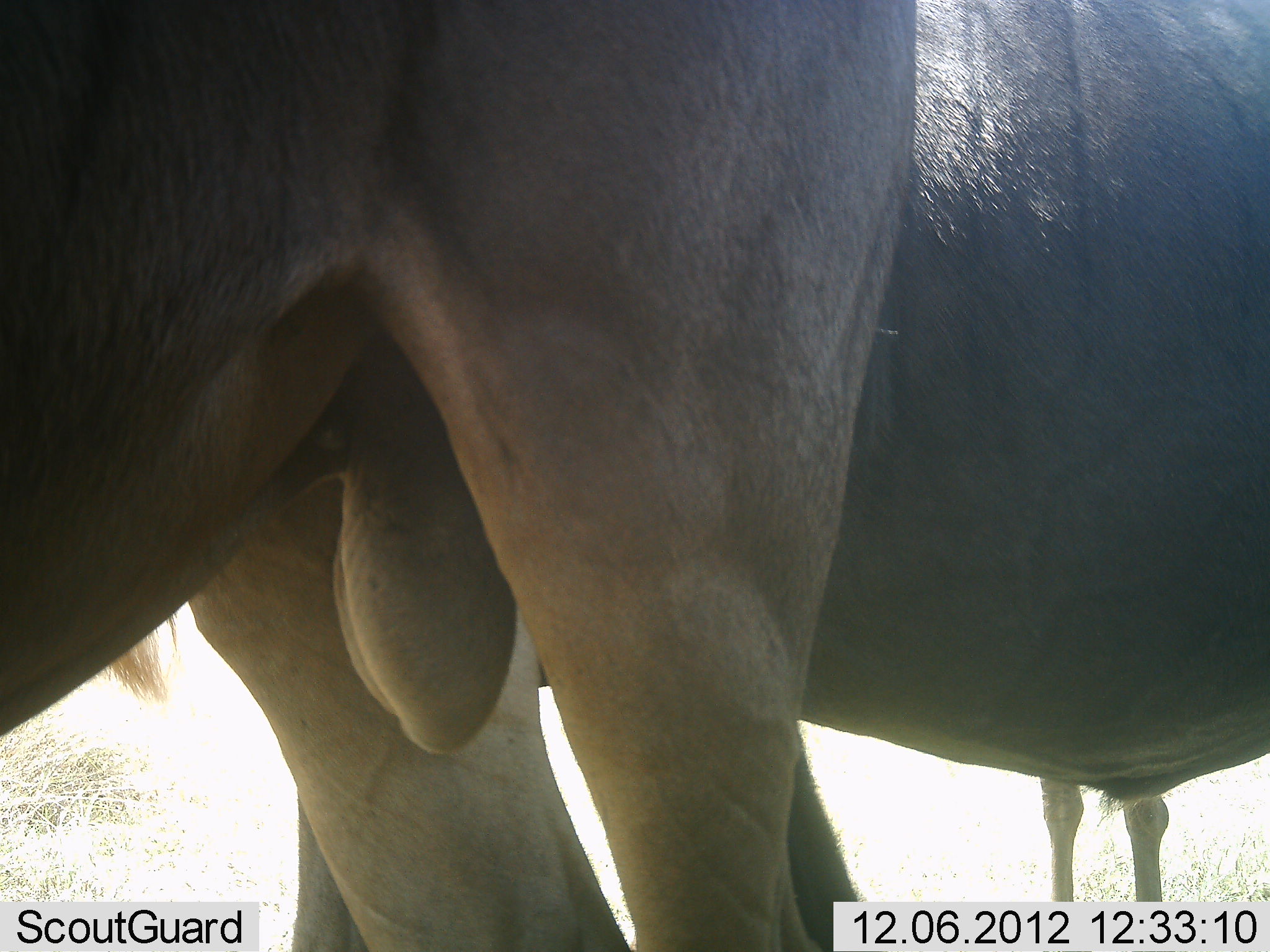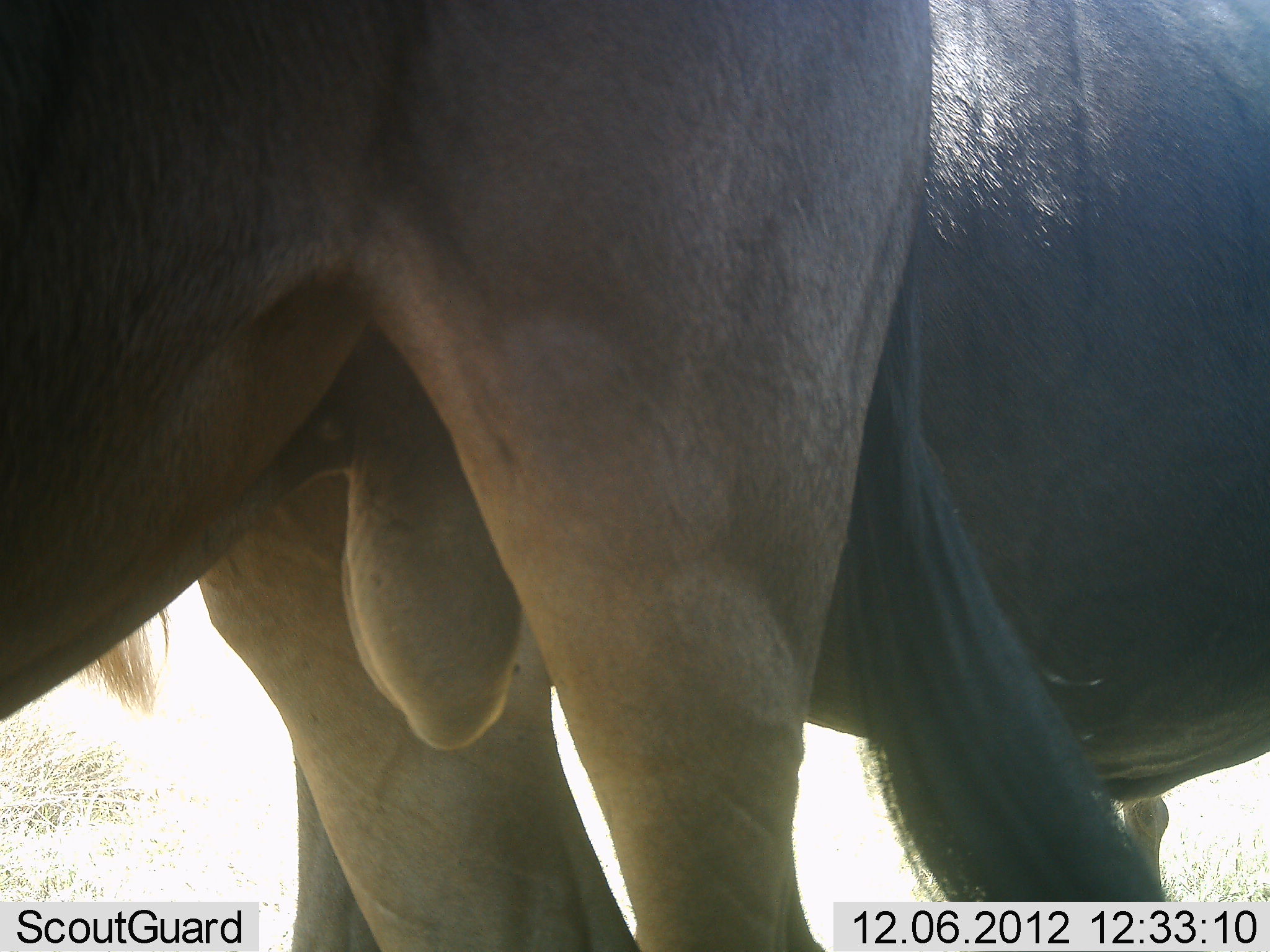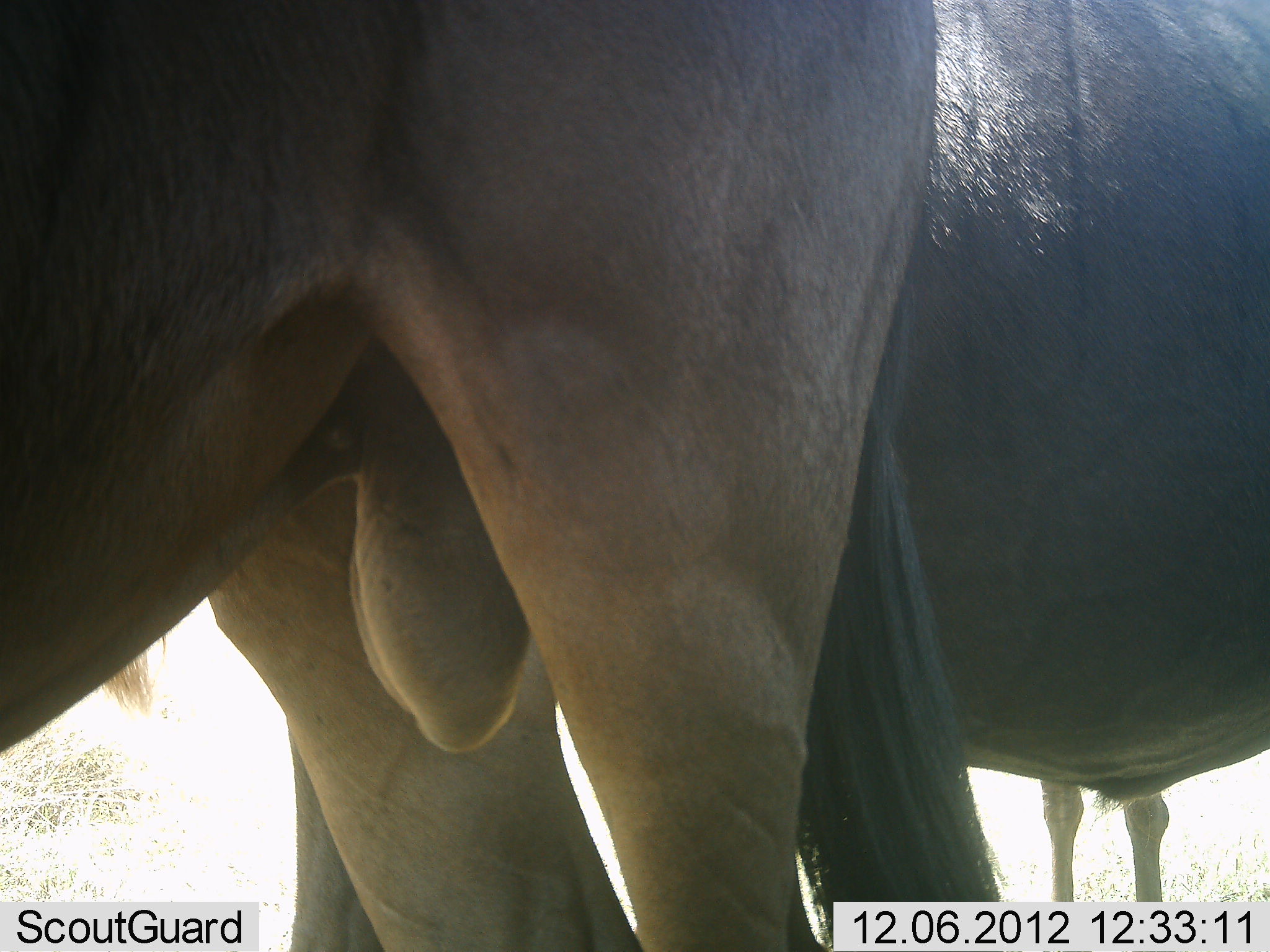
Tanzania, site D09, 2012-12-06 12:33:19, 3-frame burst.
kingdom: Animalia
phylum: Chordata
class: Mammalia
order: Artiodactyla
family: Bovidae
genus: Connochaetes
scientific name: Connochaetes taurinus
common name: blue wildebeest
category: wildebeest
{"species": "wildebeest (blue wildebeest) (Connochaetes taurinus)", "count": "3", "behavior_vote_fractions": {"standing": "100%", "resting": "0%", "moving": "0%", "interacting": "0%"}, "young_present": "20%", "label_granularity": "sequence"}